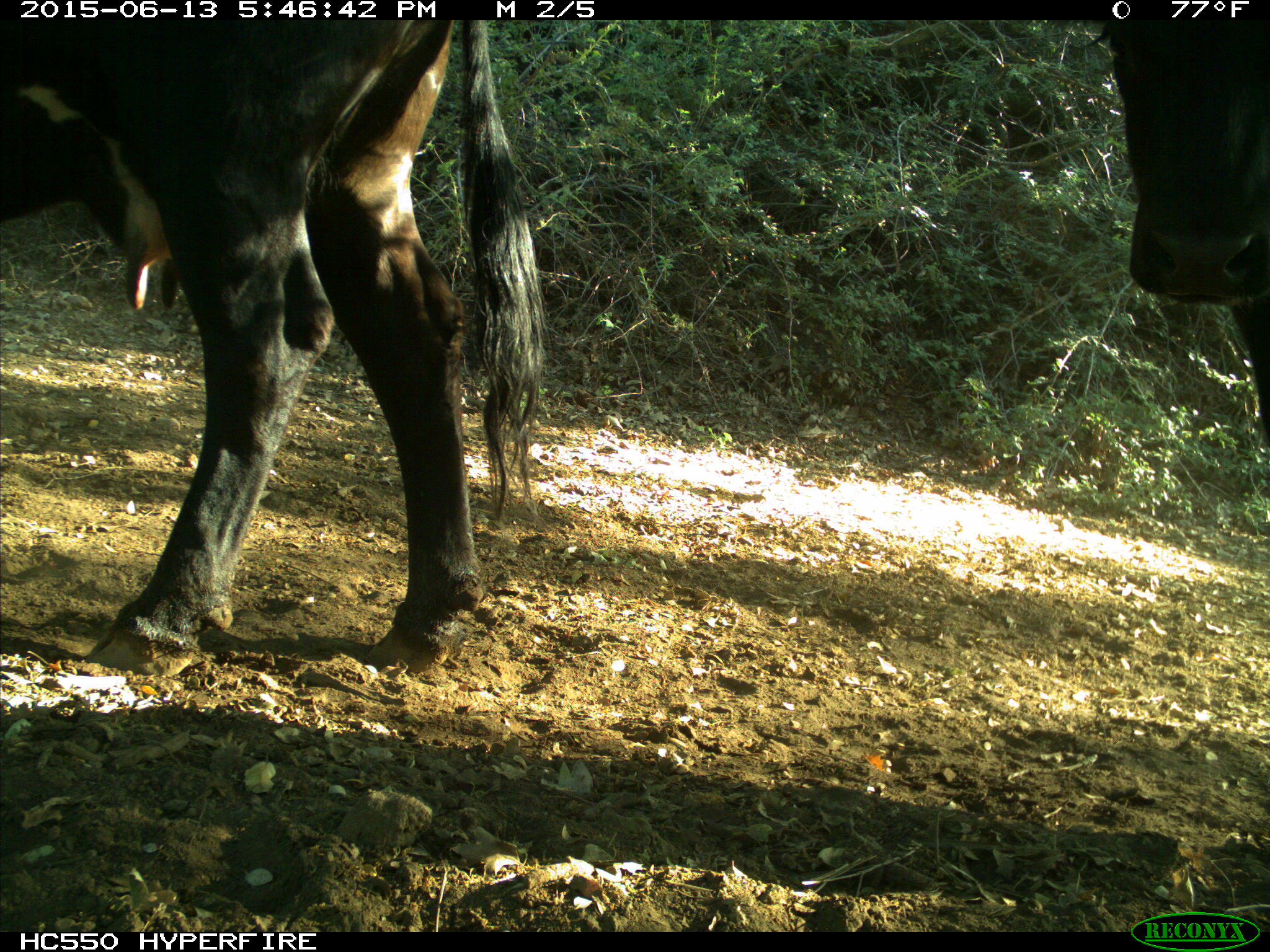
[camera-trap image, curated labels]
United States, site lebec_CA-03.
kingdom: Animalia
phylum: Chordata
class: Mammalia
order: Artiodactyla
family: Bovidae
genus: Bos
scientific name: Bos taurus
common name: domestic cow